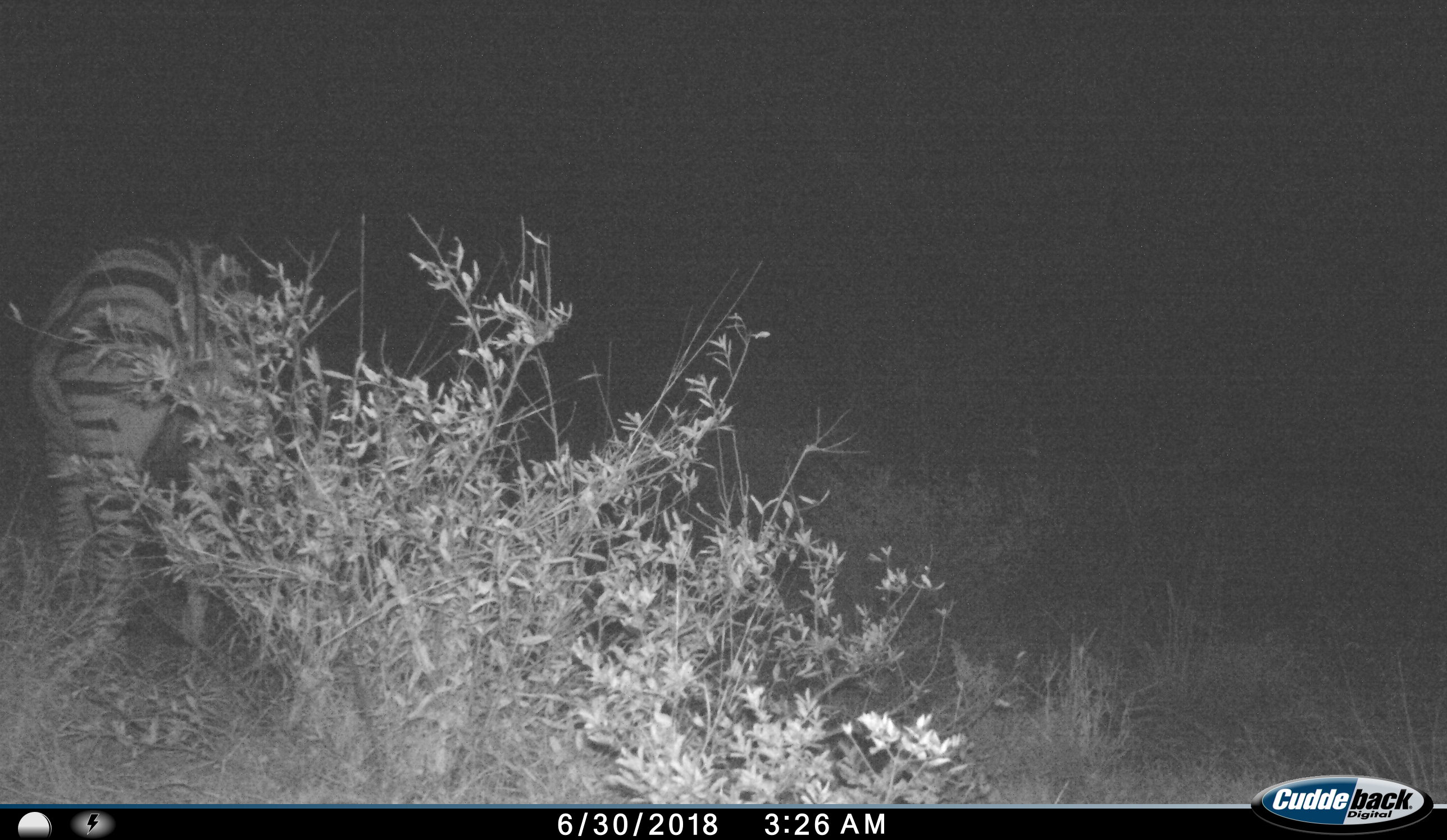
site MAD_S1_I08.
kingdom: Animalia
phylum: Chordata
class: Mammalia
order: Perissodactyla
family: Equidae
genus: Equus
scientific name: Equus quagga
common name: plains zebra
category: zebraplains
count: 1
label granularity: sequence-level